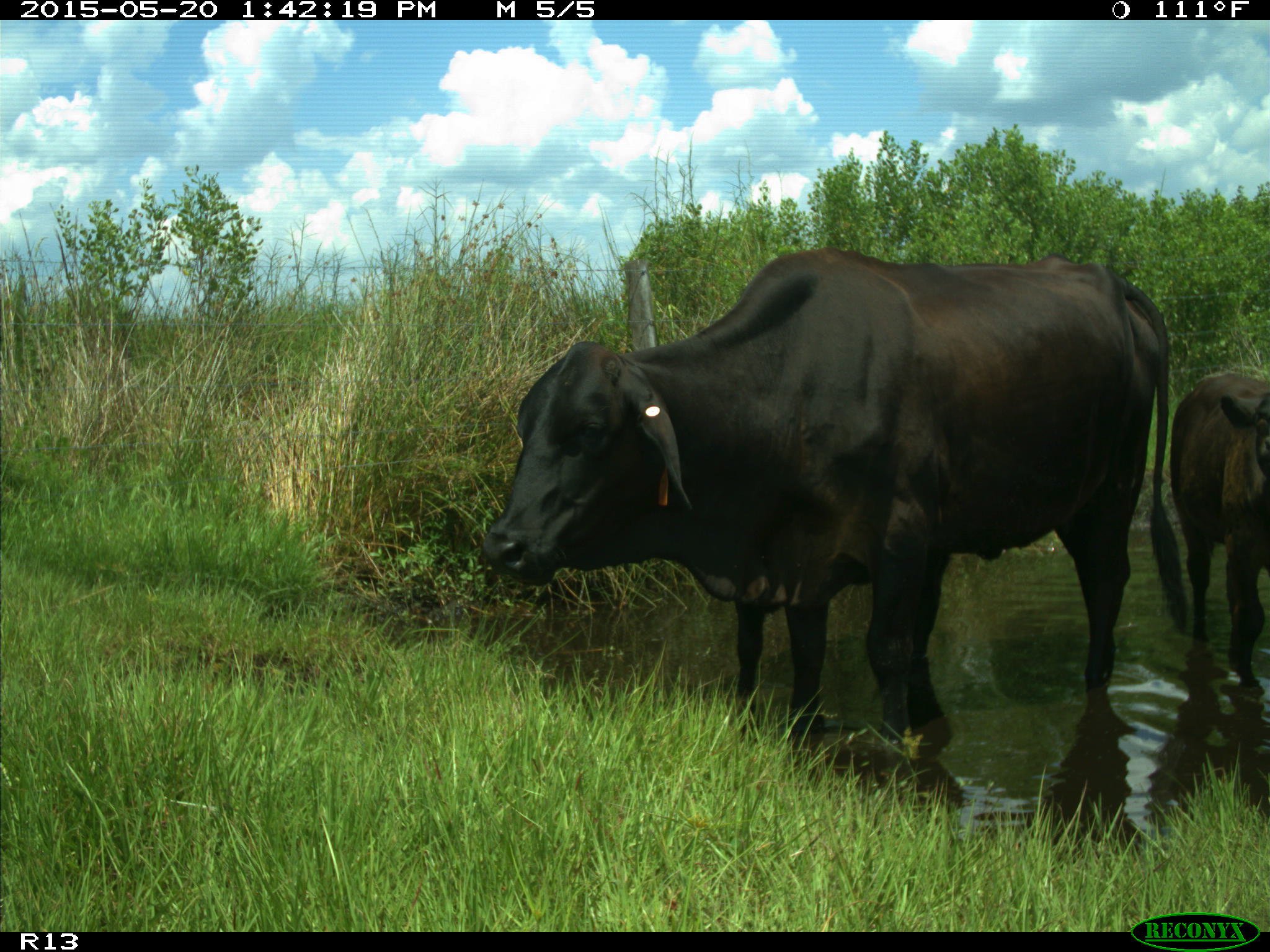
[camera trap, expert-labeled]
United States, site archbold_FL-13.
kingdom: Animalia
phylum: Chordata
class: Mammalia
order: Artiodactyla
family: Bovidae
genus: Bos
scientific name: Bos taurus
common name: domestic cow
Bos taurus (domestic cow).